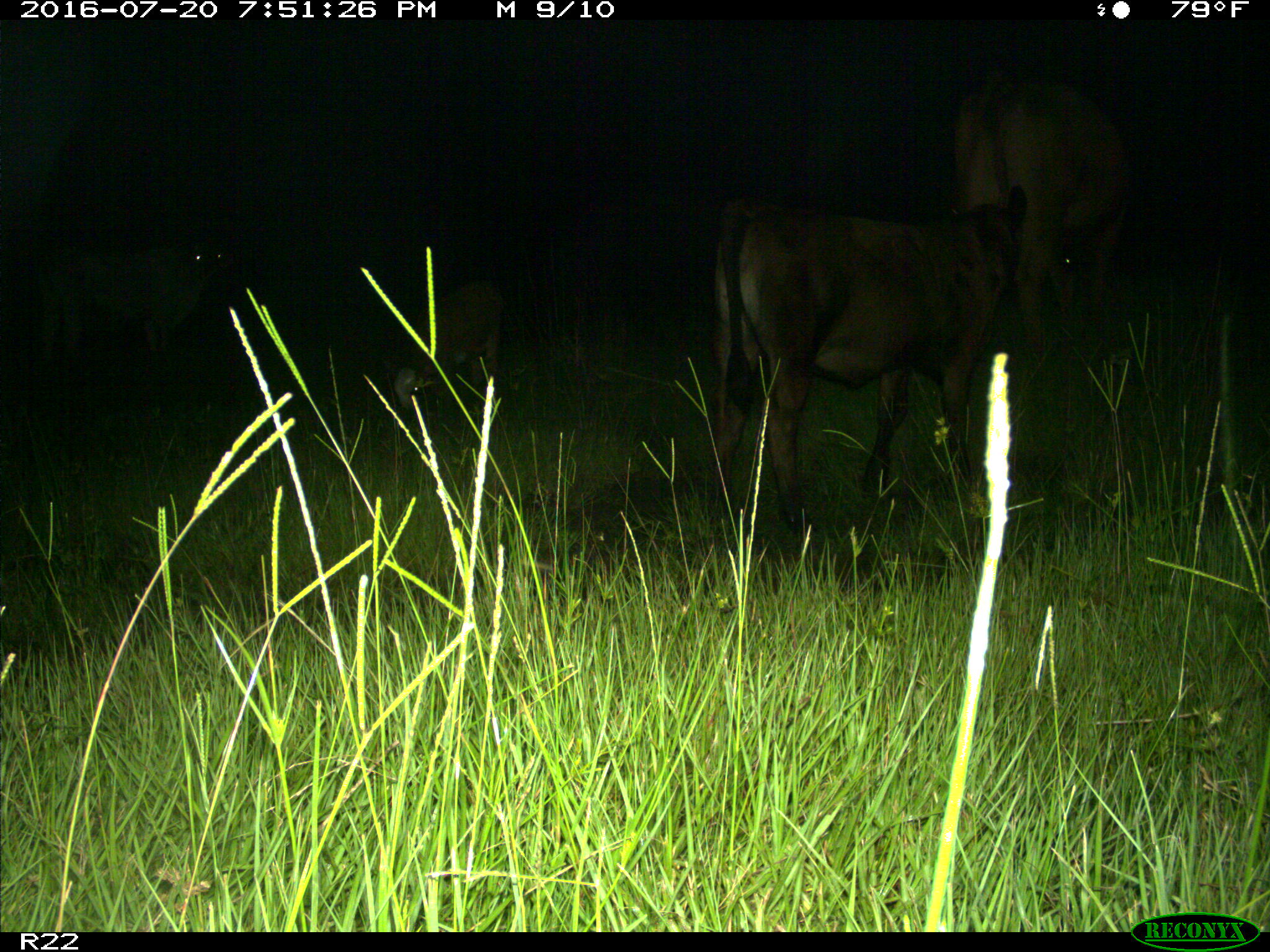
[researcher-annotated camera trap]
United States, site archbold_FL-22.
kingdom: Animalia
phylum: Chordata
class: Mammalia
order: Artiodactyla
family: Bovidae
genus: Bos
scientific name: Bos taurus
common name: domestic cow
Bos taurus (domestic cow).